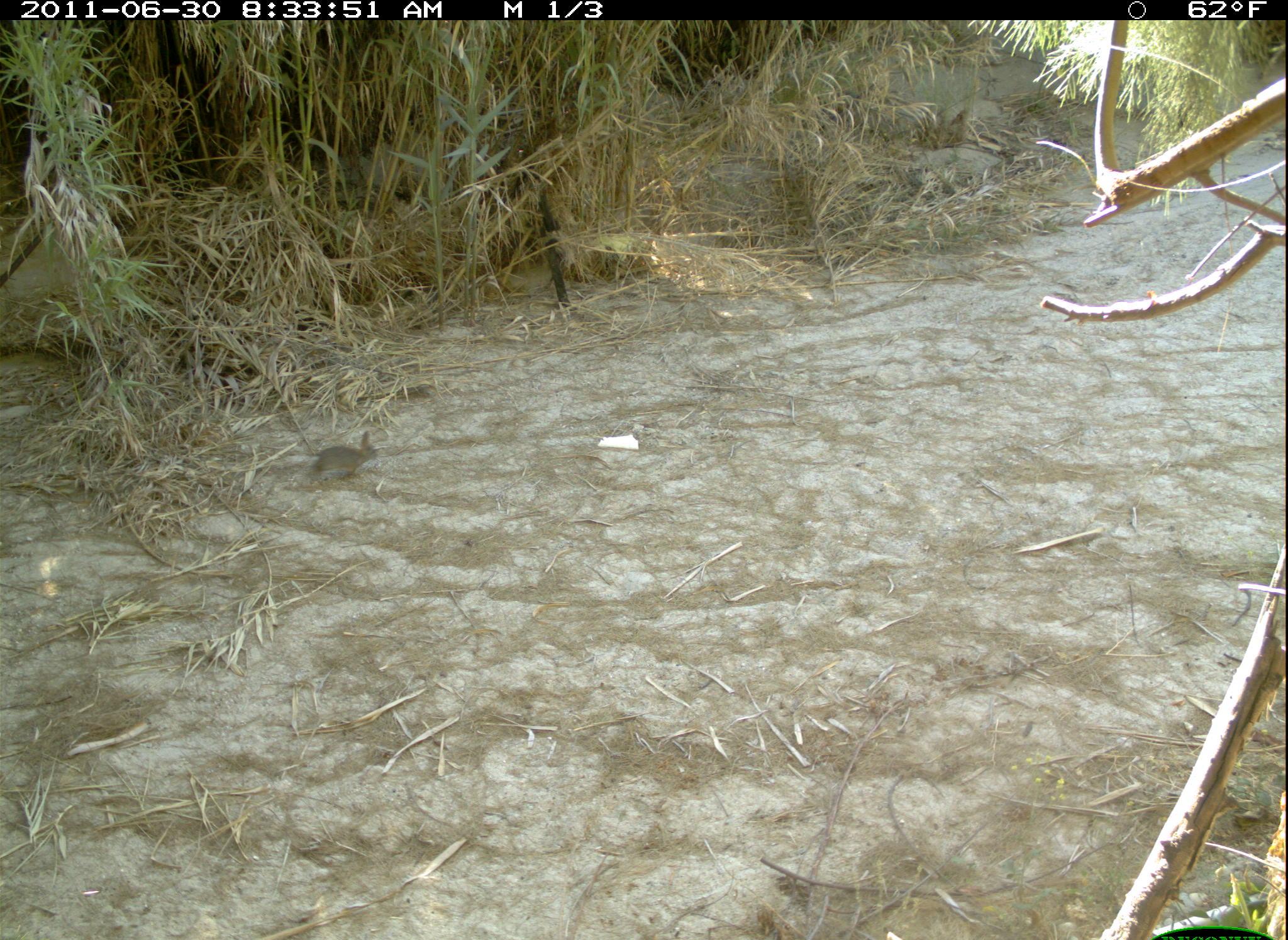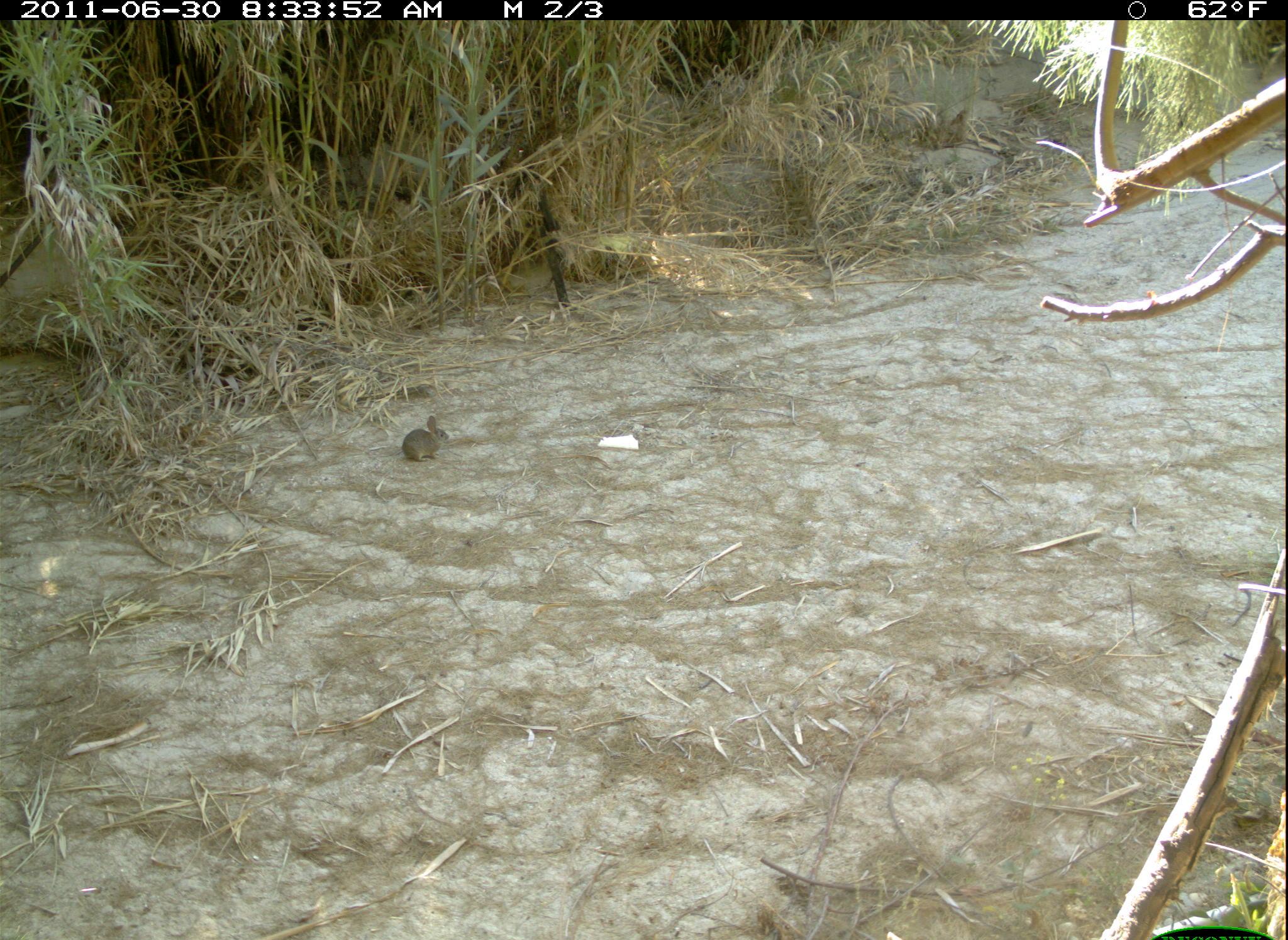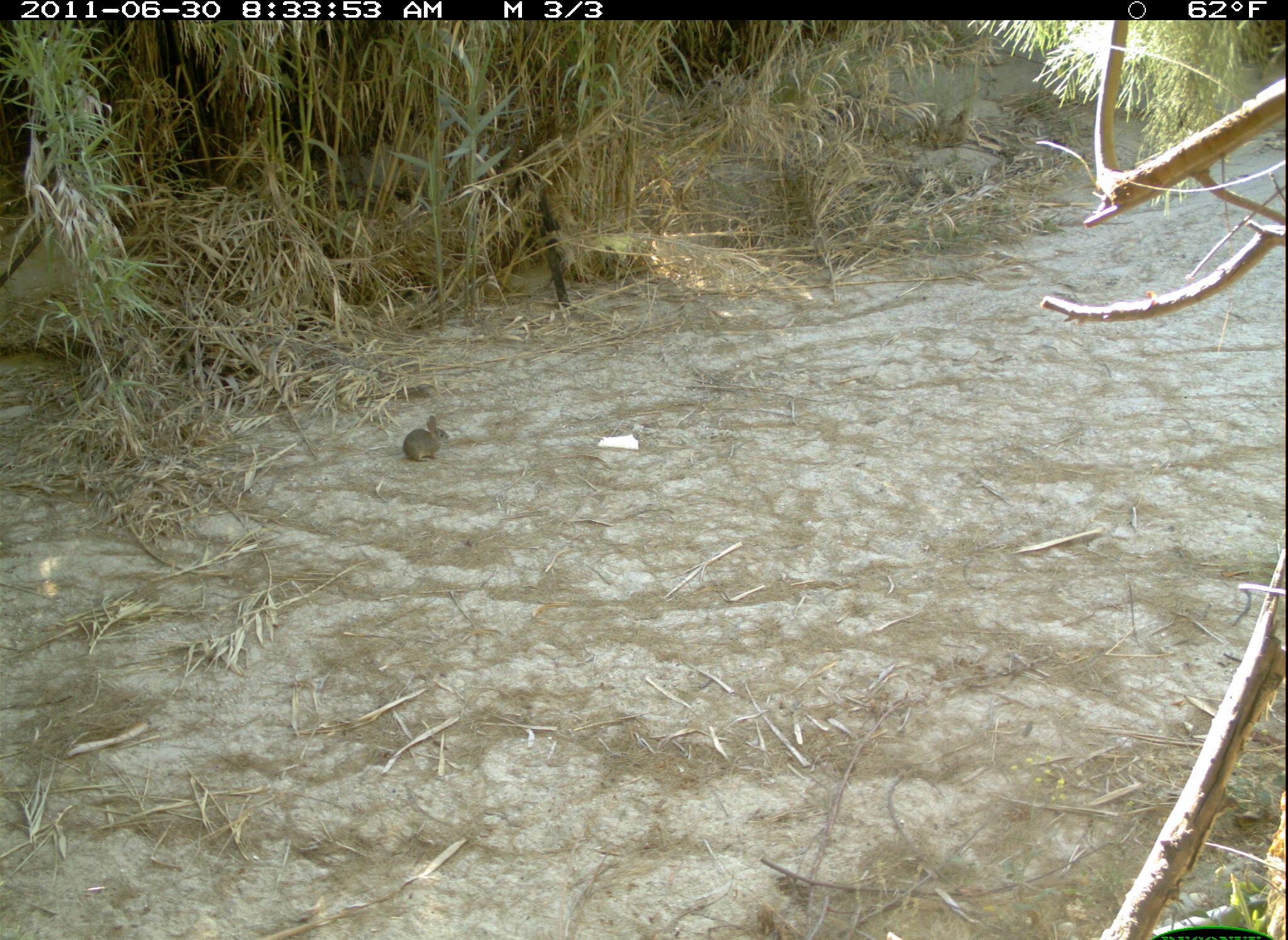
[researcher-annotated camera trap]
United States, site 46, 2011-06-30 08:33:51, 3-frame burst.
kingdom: Animalia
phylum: Chordata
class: Mammalia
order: Lagomorpha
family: Leporidae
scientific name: Leporidae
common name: rabbits and hares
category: rabbit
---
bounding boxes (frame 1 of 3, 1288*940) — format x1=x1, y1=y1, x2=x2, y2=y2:
rabbit: x1=298, y1=419, x2=385, y2=494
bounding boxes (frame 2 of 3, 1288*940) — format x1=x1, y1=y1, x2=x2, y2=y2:
rabbit: x1=399, y1=409, x2=456, y2=464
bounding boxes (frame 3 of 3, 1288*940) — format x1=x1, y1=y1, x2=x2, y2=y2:
rabbit: x1=396, y1=404, x2=465, y2=483